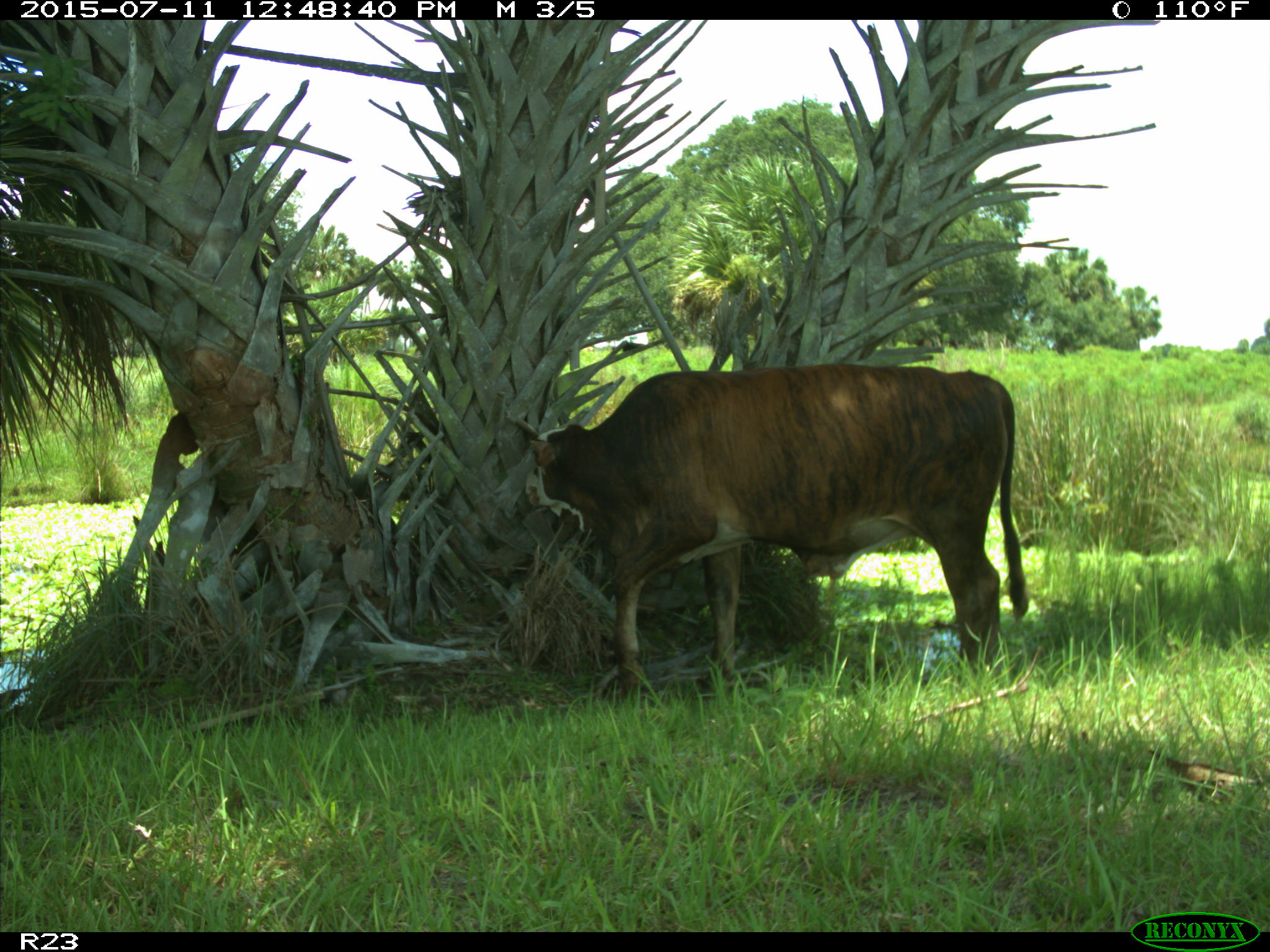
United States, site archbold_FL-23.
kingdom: Animalia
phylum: Chordata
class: Mammalia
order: Artiodactyla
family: Bovidae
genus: Bos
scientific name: Bos taurus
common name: domestic cow